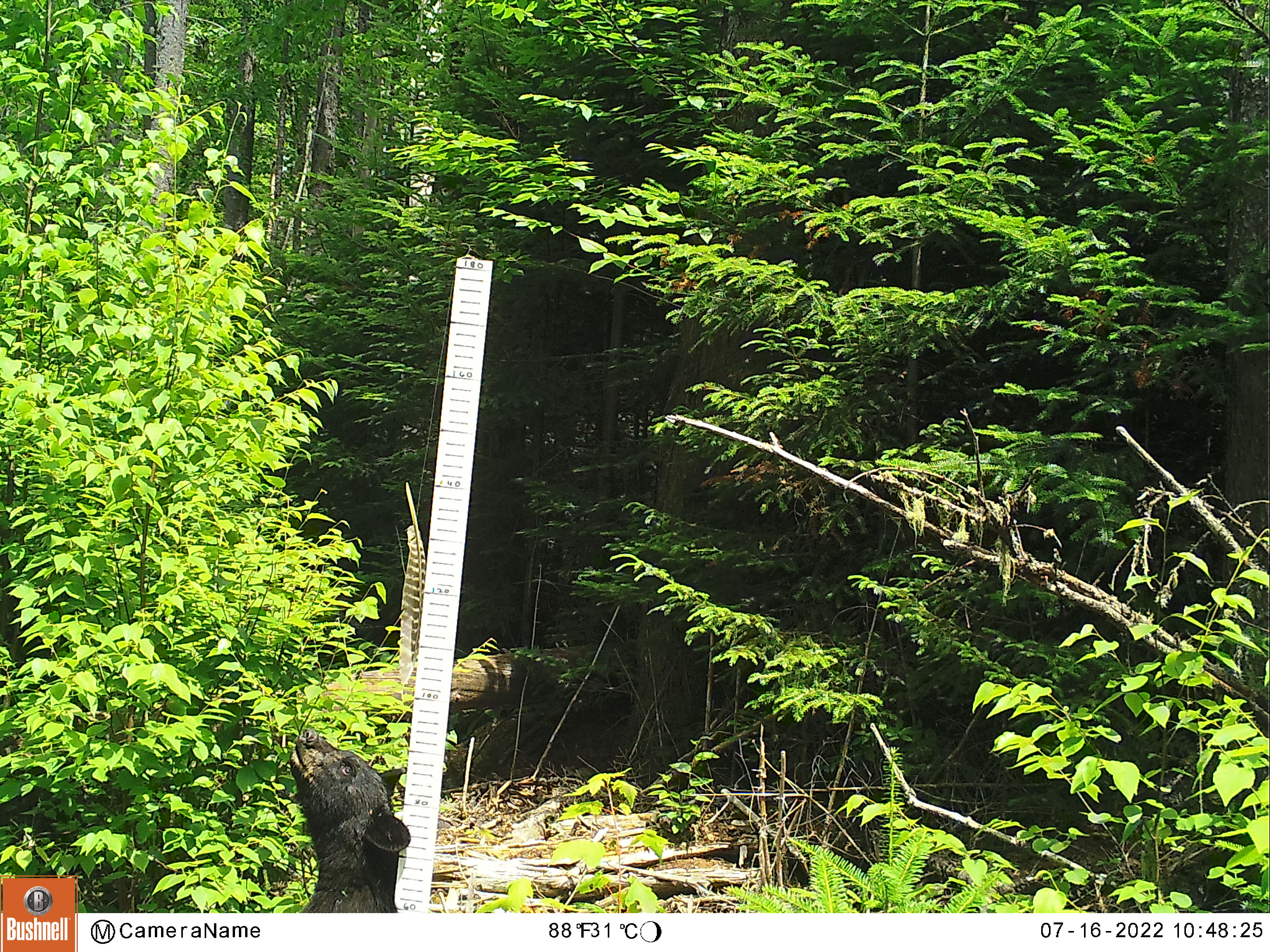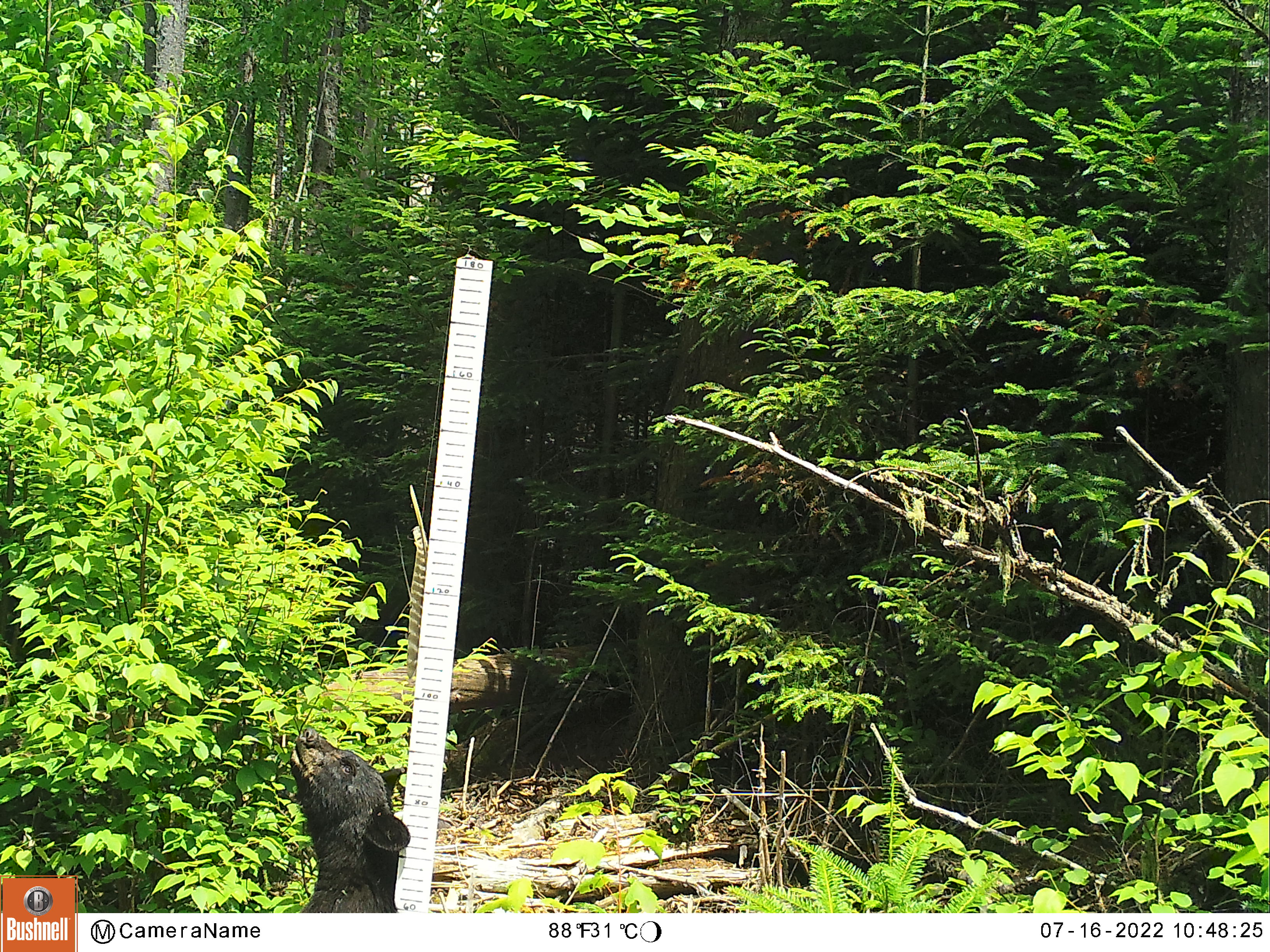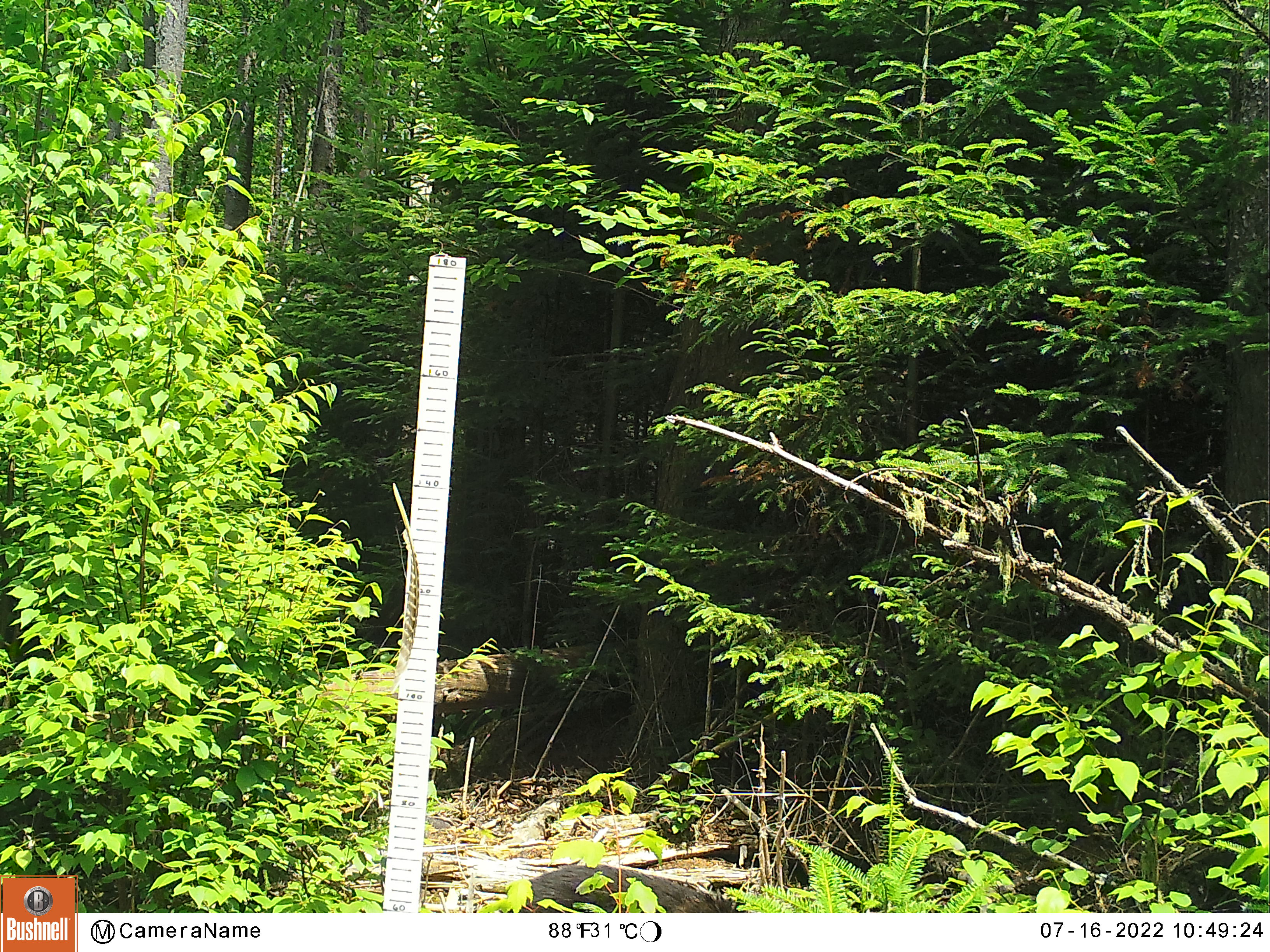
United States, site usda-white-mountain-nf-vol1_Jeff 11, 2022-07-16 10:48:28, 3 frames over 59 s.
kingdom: Animalia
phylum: Chordata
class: Mammalia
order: Carnivora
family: Ursidae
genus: Ursus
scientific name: Ursus americanus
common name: black bear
Black bear (Ursus americanus).